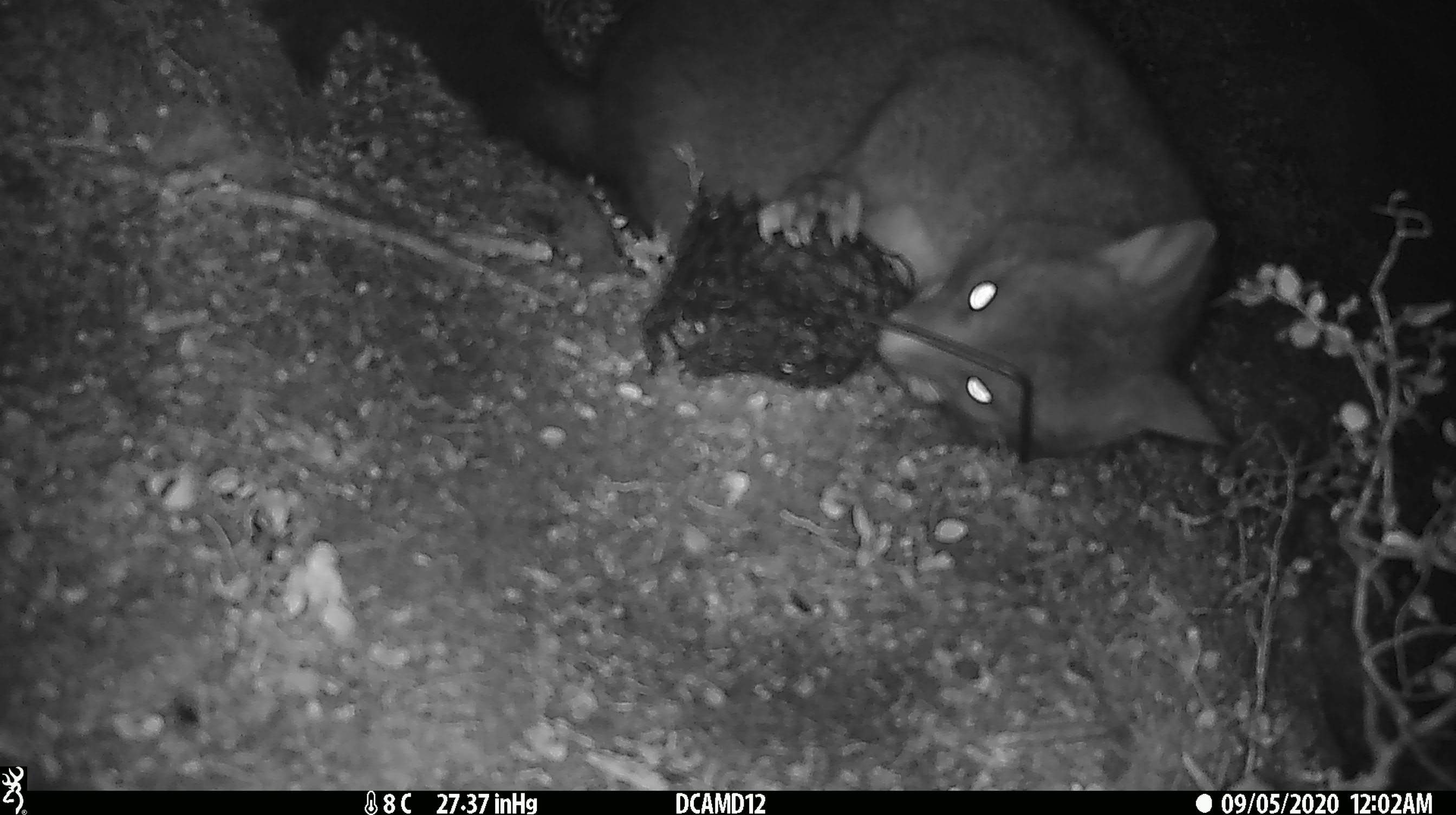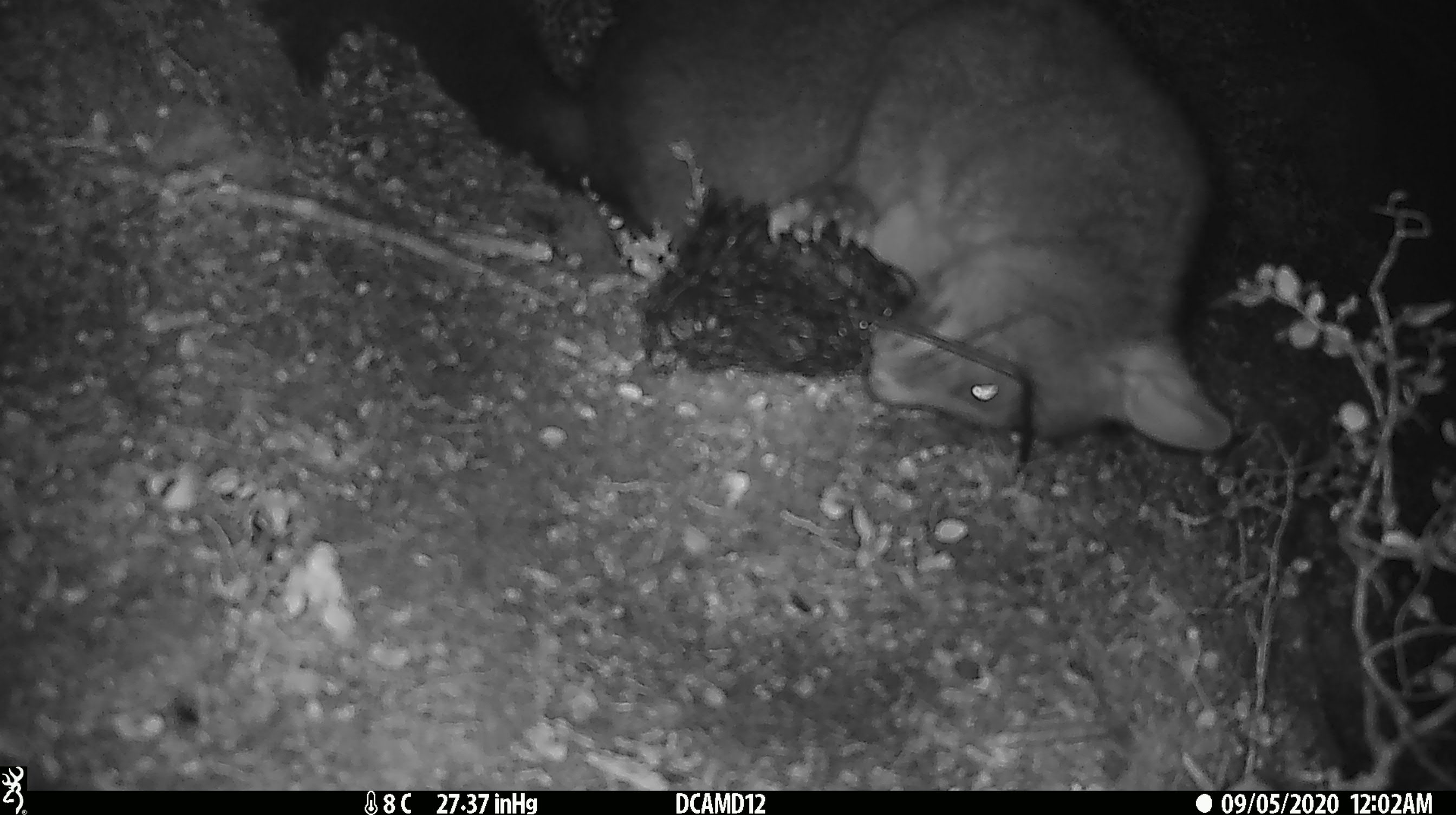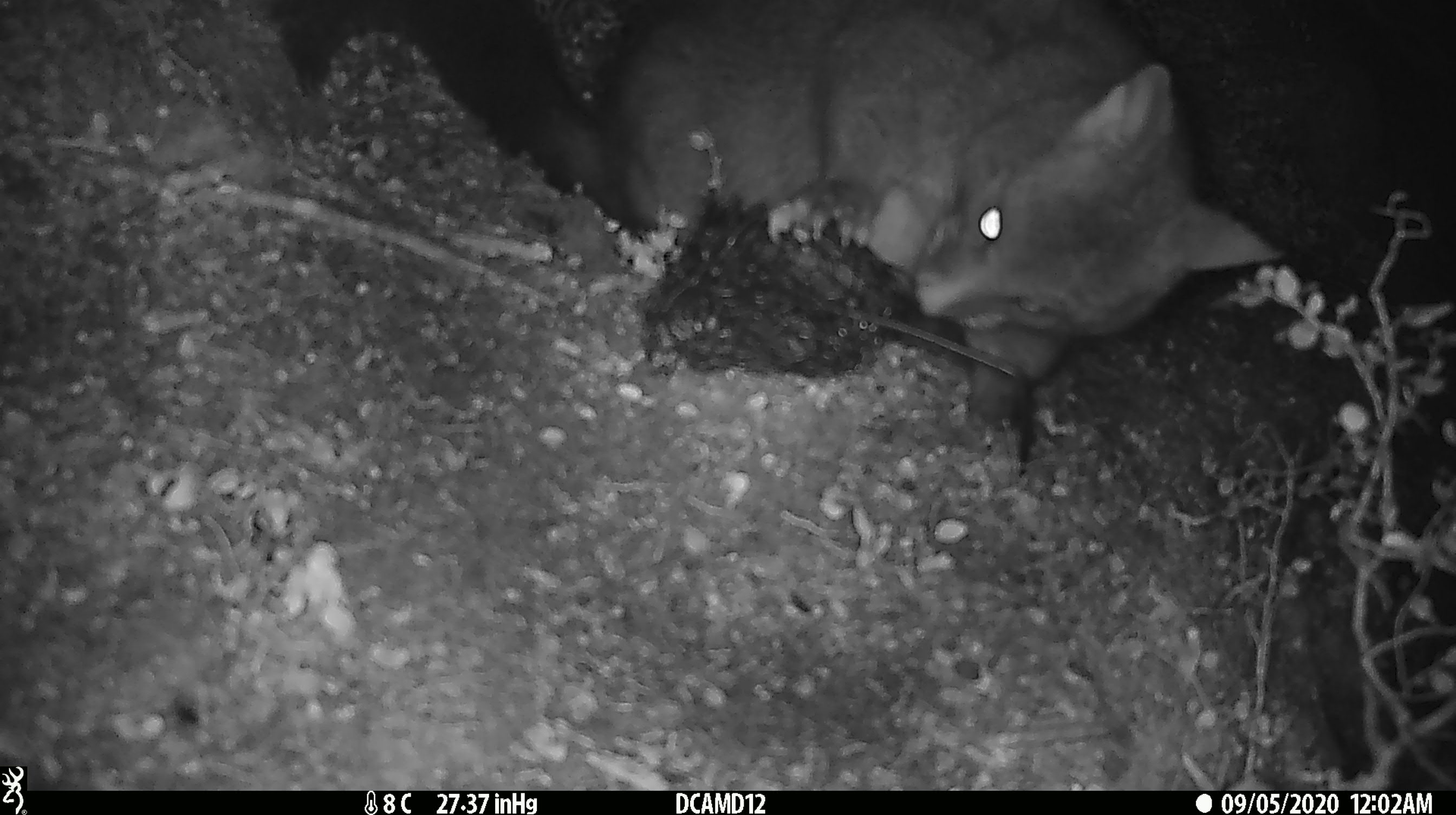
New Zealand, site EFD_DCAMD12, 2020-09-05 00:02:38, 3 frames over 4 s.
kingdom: Animalia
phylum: Chordata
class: Mammalia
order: Diprotodontia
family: Phalangeridae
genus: Trichosurus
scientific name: Trichosurus vulpecula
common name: common brushtail possum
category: possum